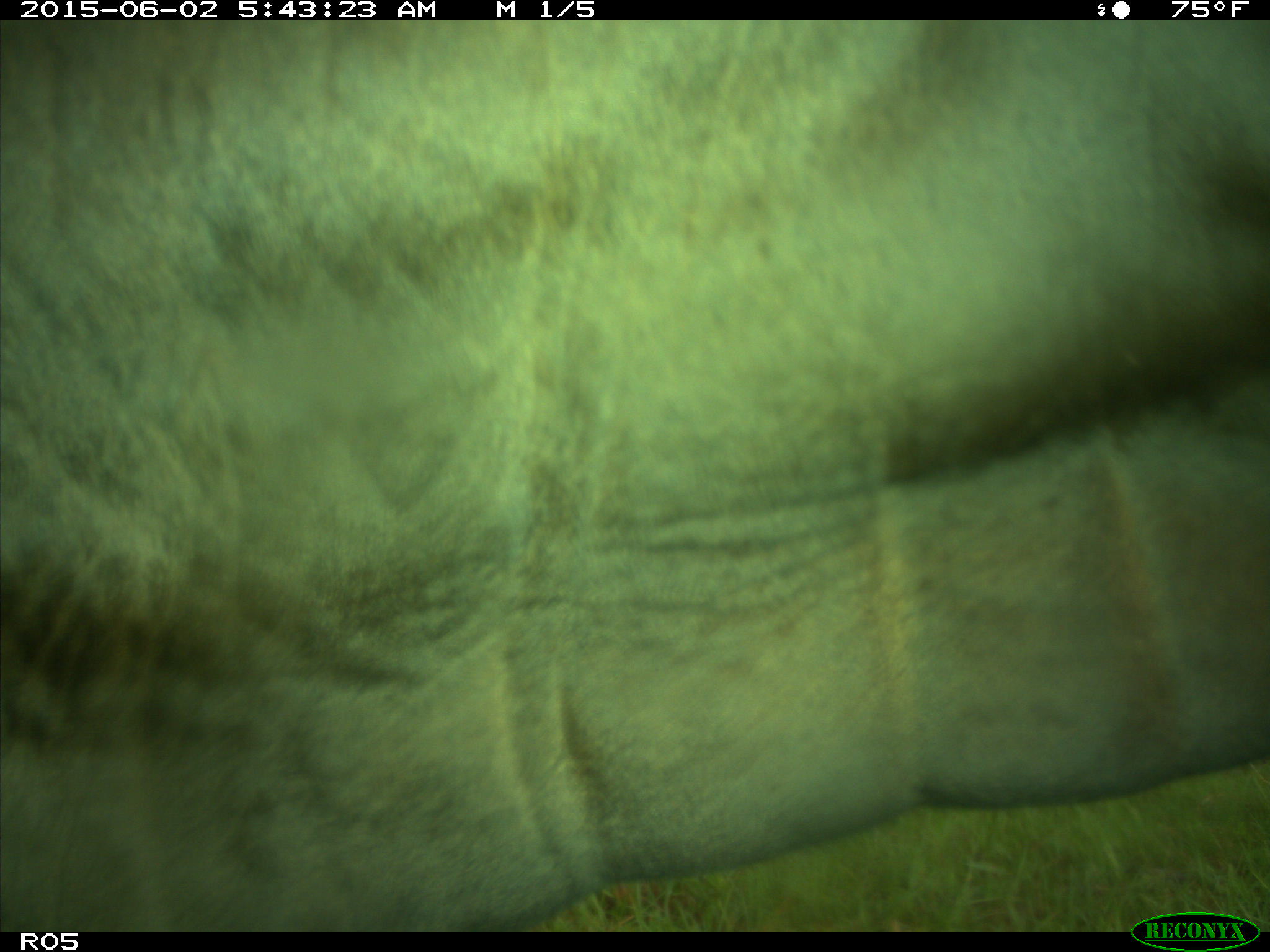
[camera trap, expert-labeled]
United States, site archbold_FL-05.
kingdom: Animalia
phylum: Chordata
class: Mammalia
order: Artiodactyla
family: Bovidae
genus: Bos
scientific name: Bos taurus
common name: domestic cow